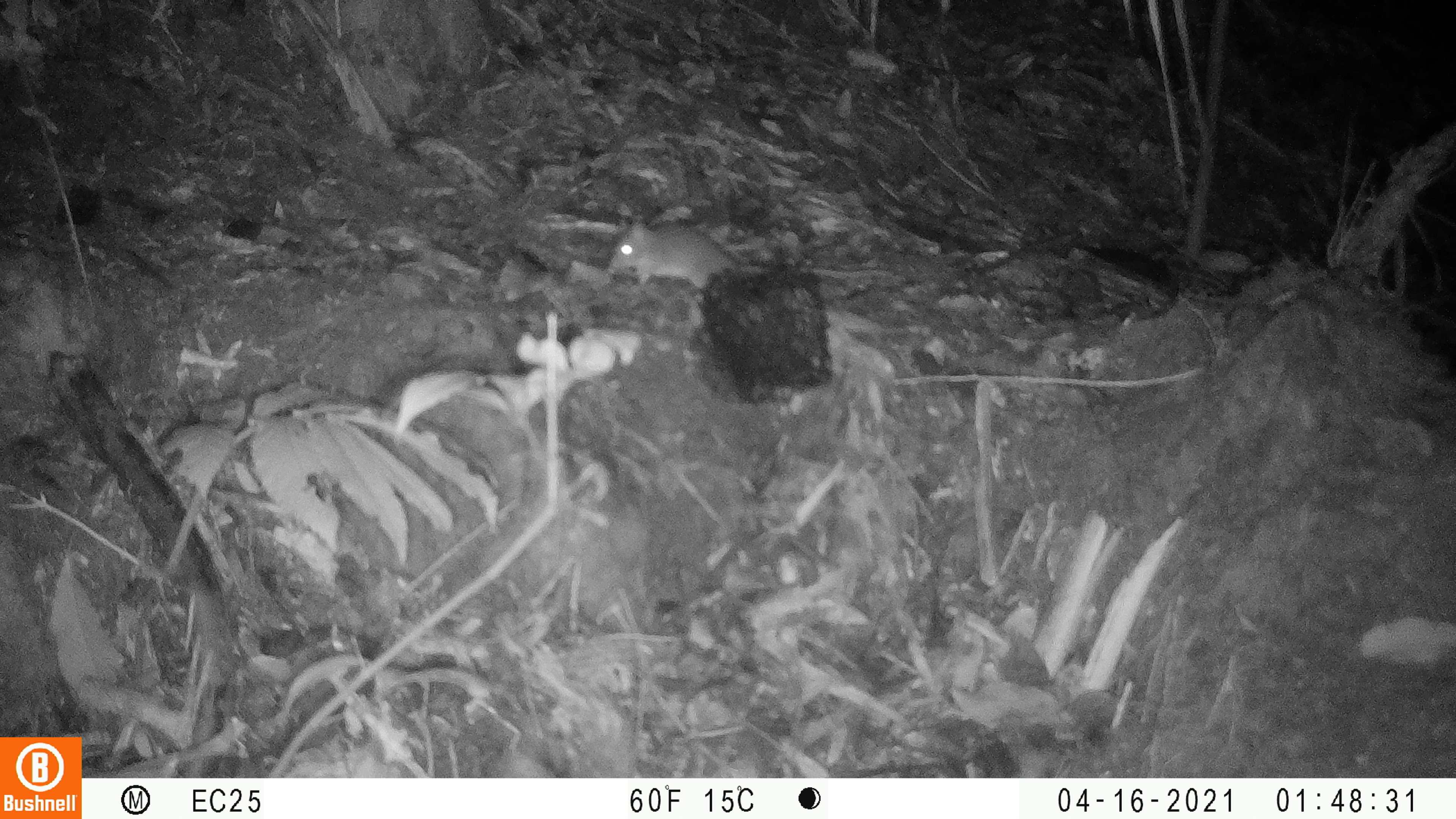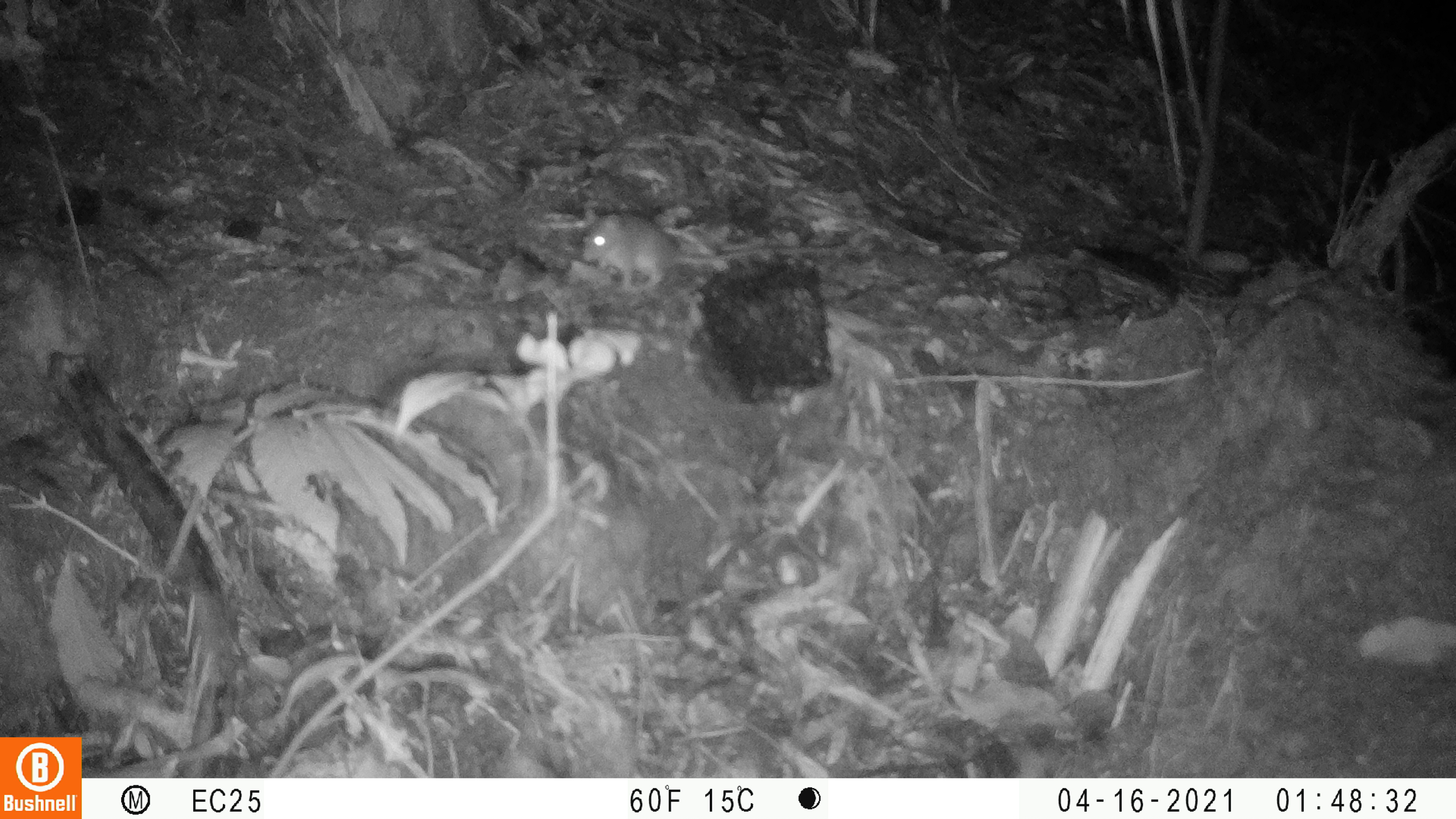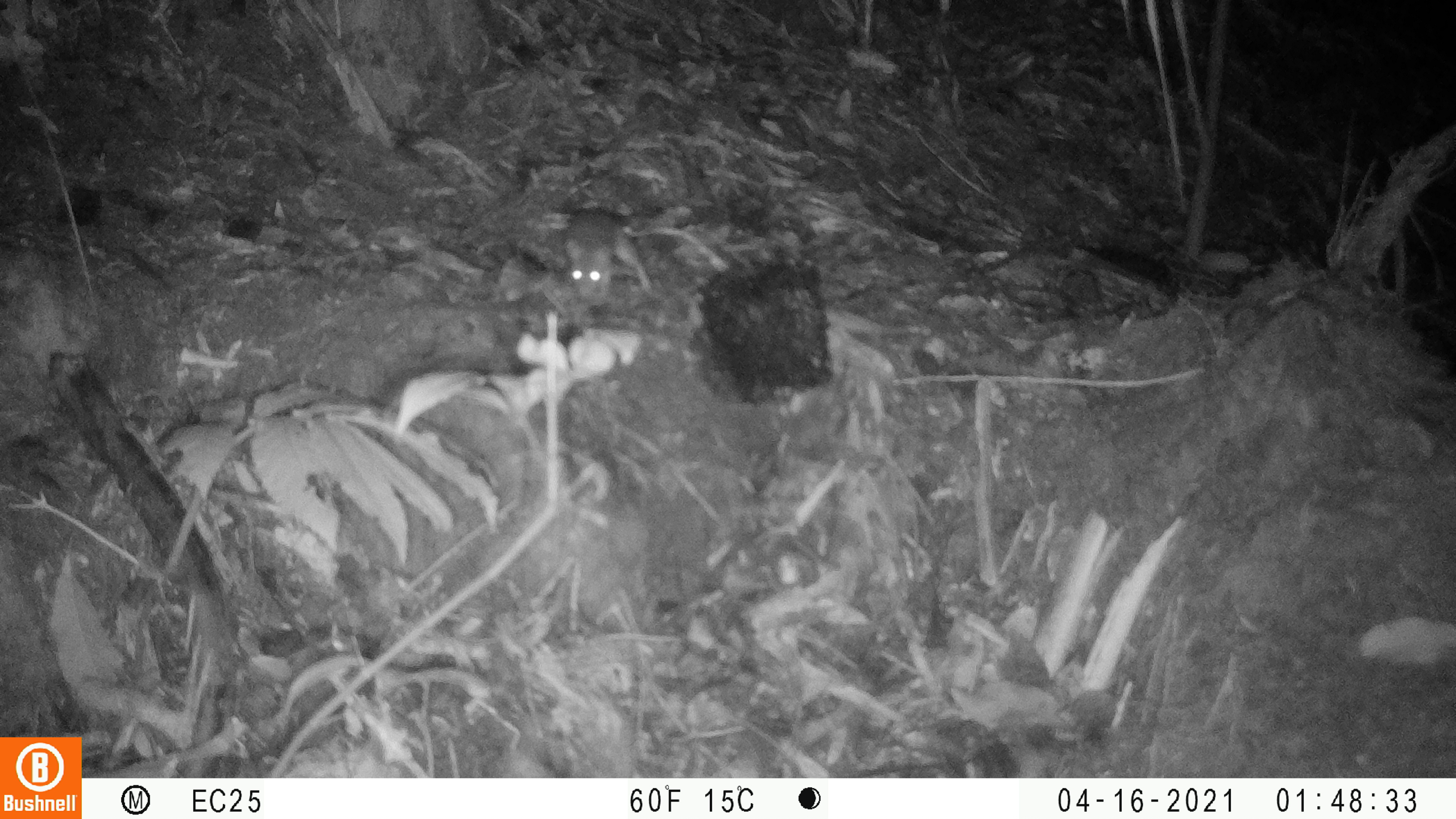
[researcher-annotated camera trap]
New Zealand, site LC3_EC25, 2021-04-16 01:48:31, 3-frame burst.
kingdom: Animalia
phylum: Chordata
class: Mammalia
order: Rodentia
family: Muridae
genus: Rattus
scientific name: Rattus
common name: rat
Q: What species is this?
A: Rat (Rattus).